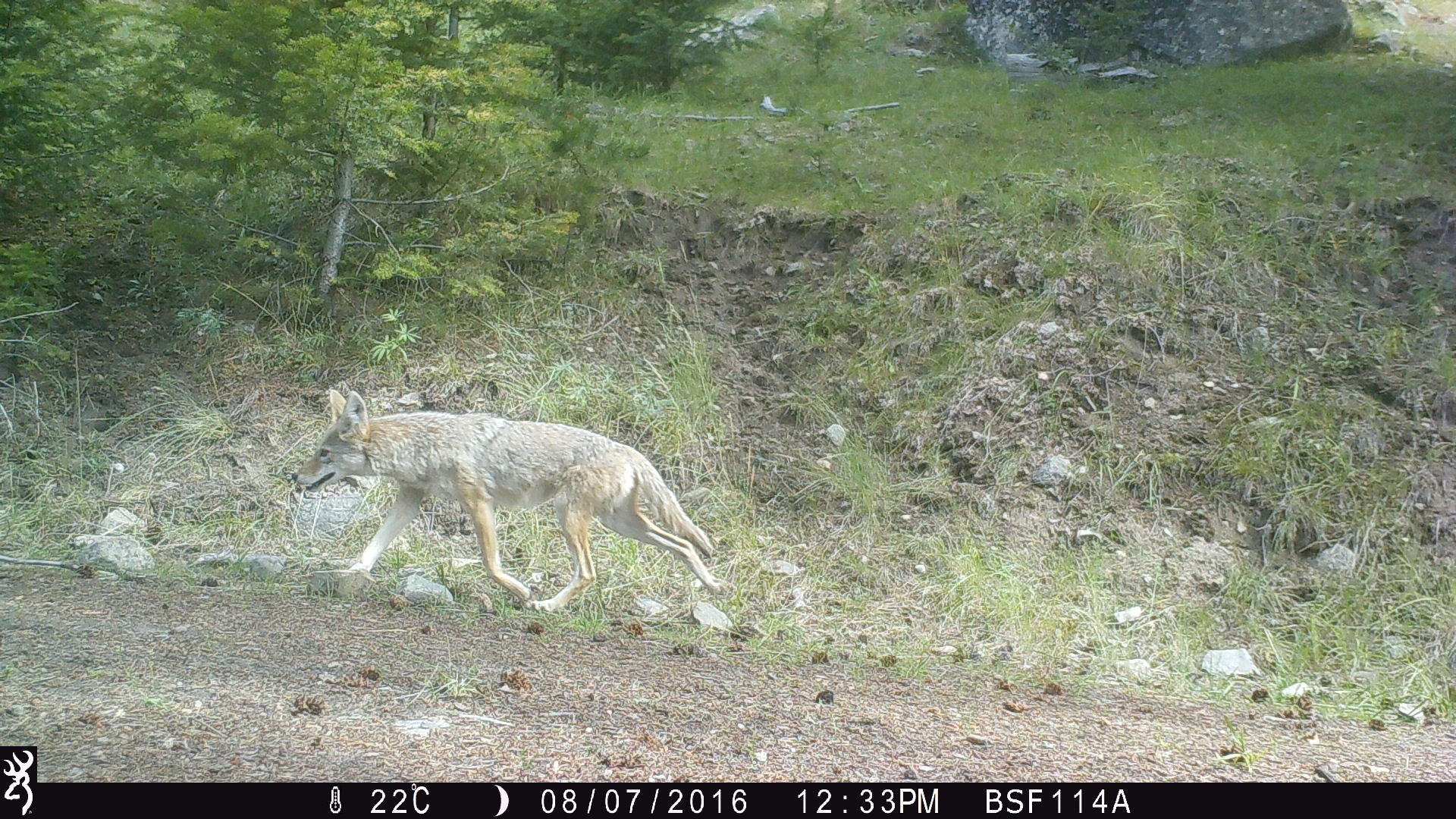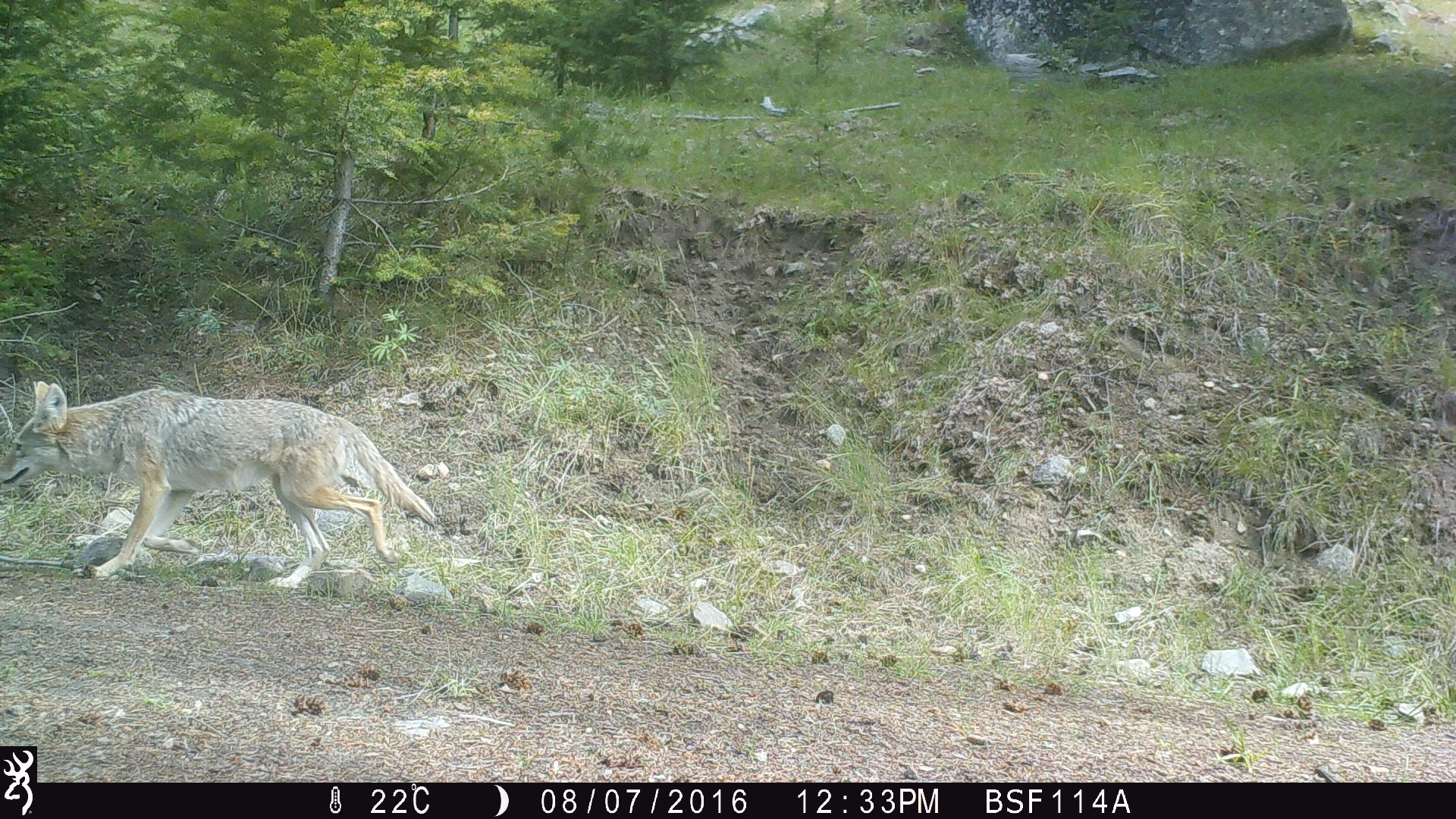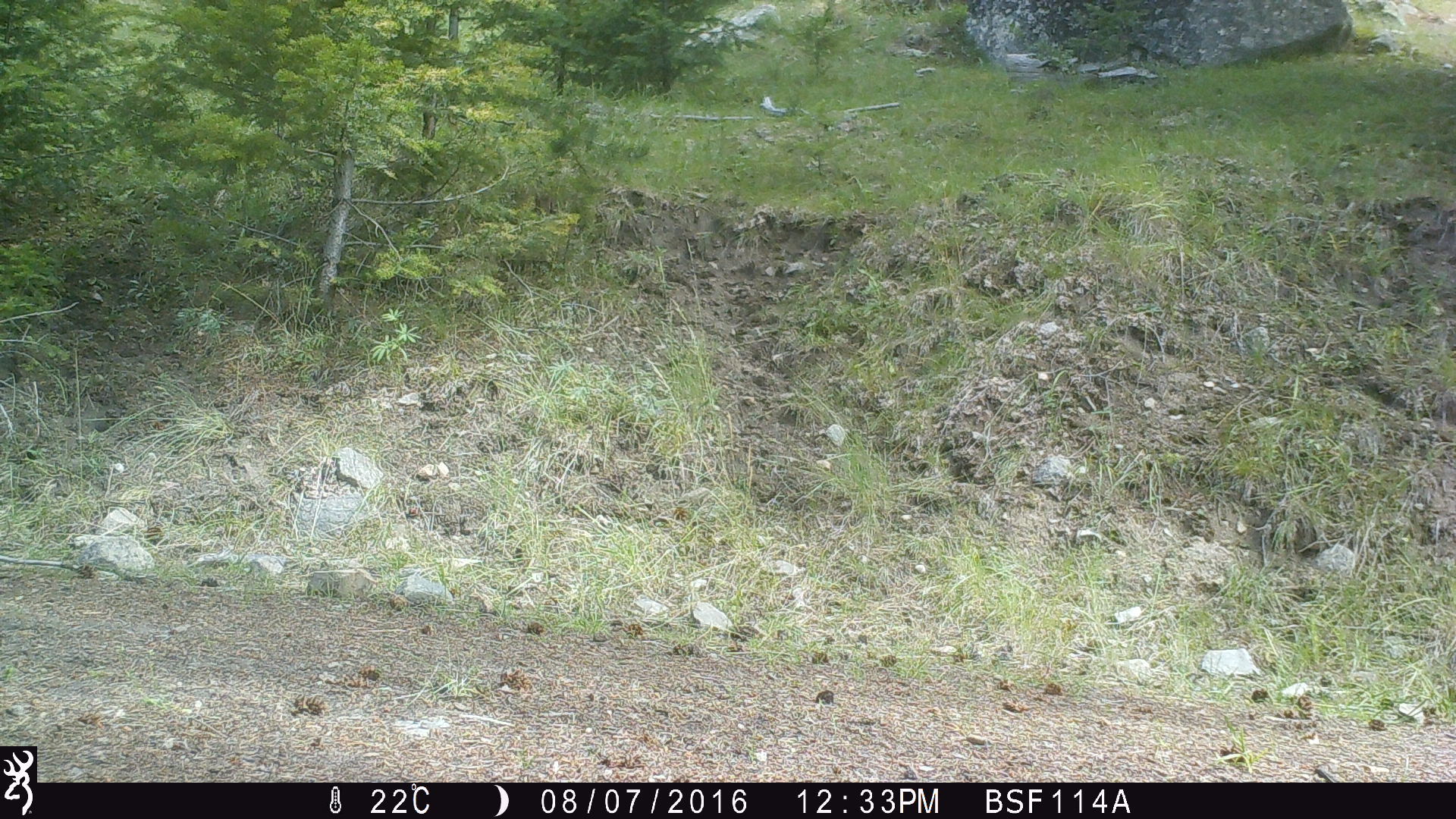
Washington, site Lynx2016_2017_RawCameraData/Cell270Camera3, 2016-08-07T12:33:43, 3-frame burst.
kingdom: Animalia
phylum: Chordata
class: Mammalia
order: Carnivora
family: Canidae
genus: Canis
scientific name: Canis latrans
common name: coyote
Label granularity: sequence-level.